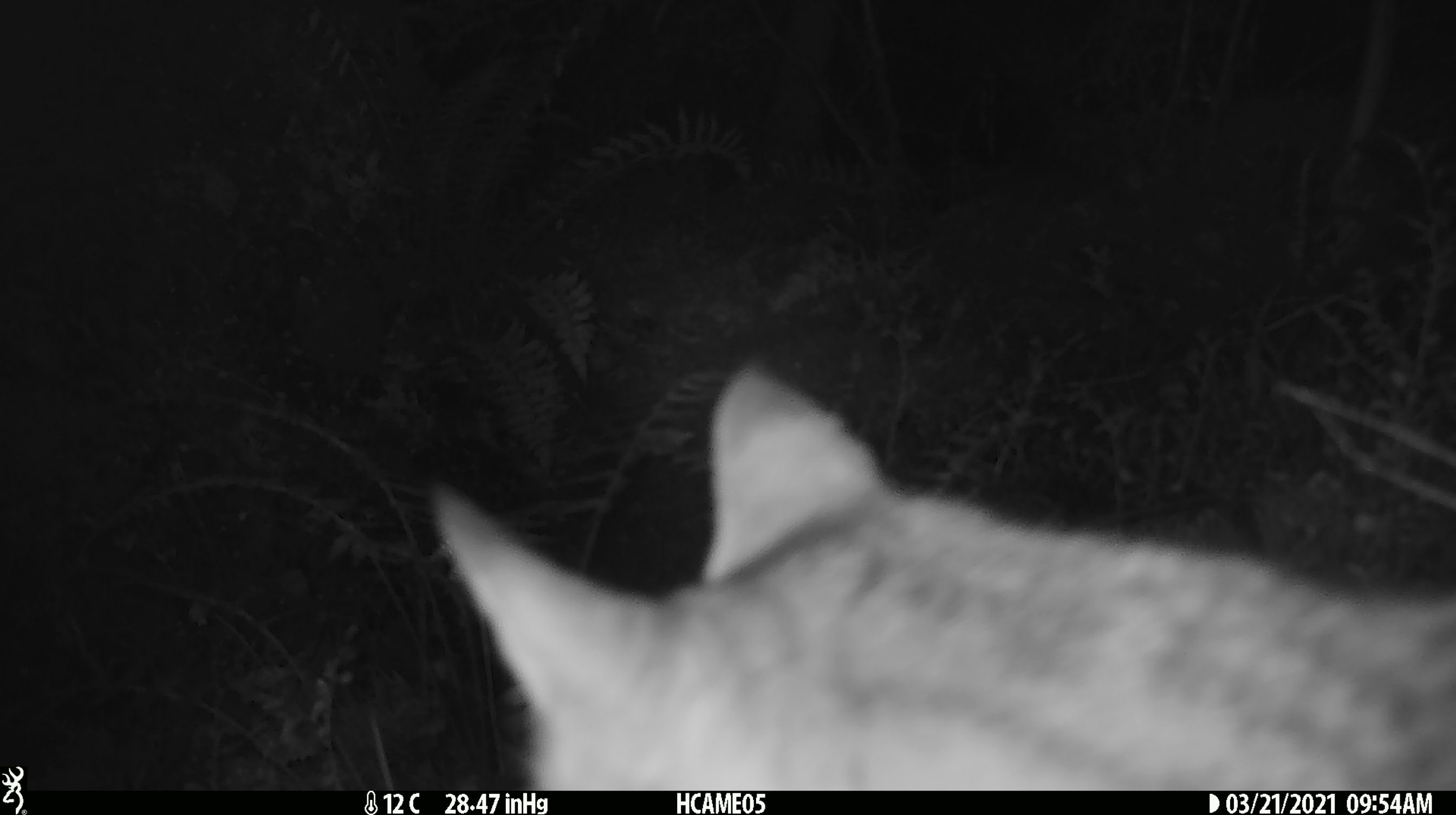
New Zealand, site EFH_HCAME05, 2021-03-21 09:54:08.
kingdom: Animalia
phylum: Chordata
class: Mammalia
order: Carnivora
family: Felidae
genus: Felis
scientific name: Felis catus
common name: domestic cat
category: cat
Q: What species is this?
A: Cat (domestic cat) (Felis catus).